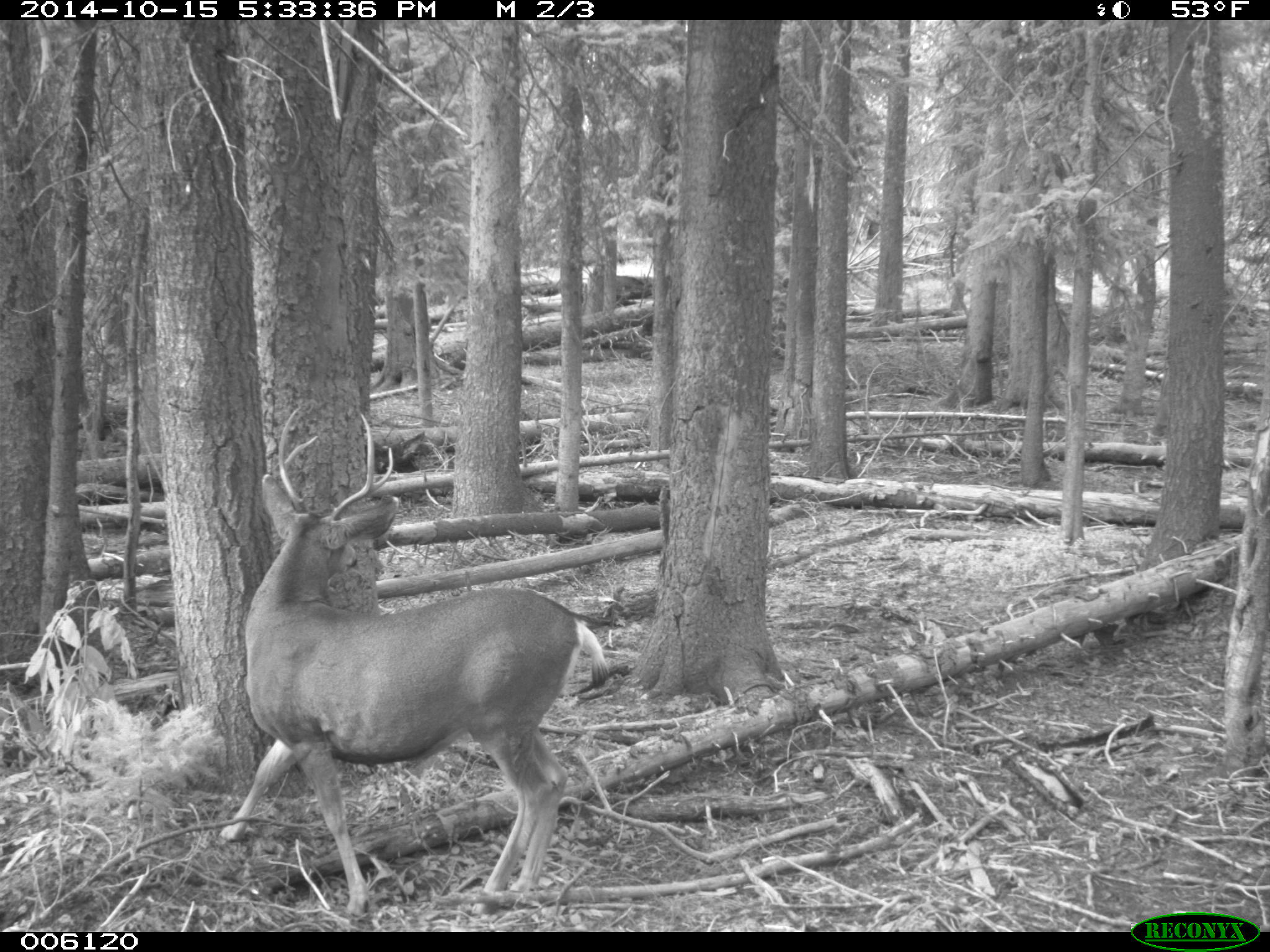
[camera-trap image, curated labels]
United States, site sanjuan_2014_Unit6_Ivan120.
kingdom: Animalia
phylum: Chordata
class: Mammalia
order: Artiodactyla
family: Cervidae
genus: Odocoileus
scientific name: Odocoileus hemionus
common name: mule deer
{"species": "Odocoileus hemionus (mule deer)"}